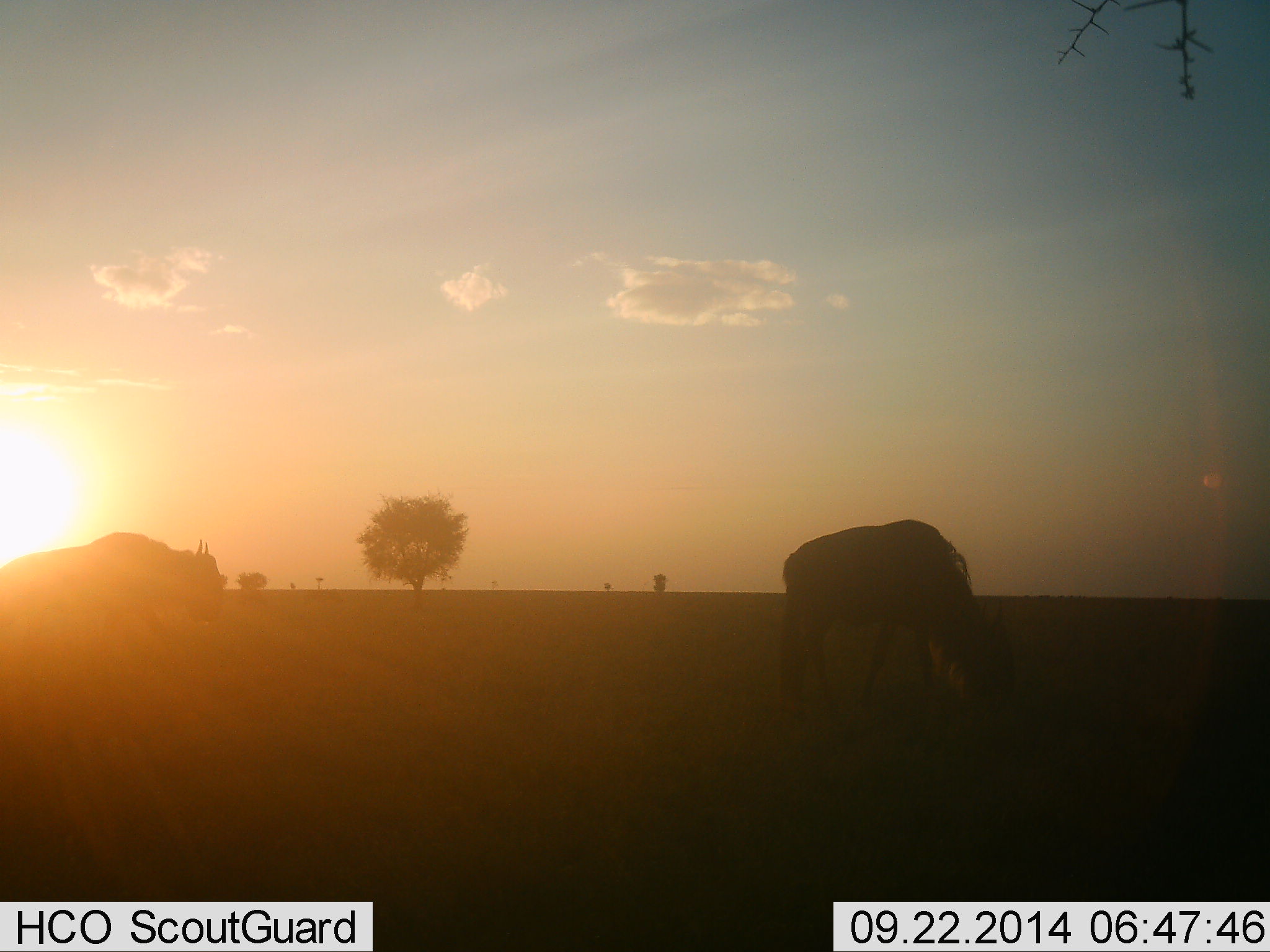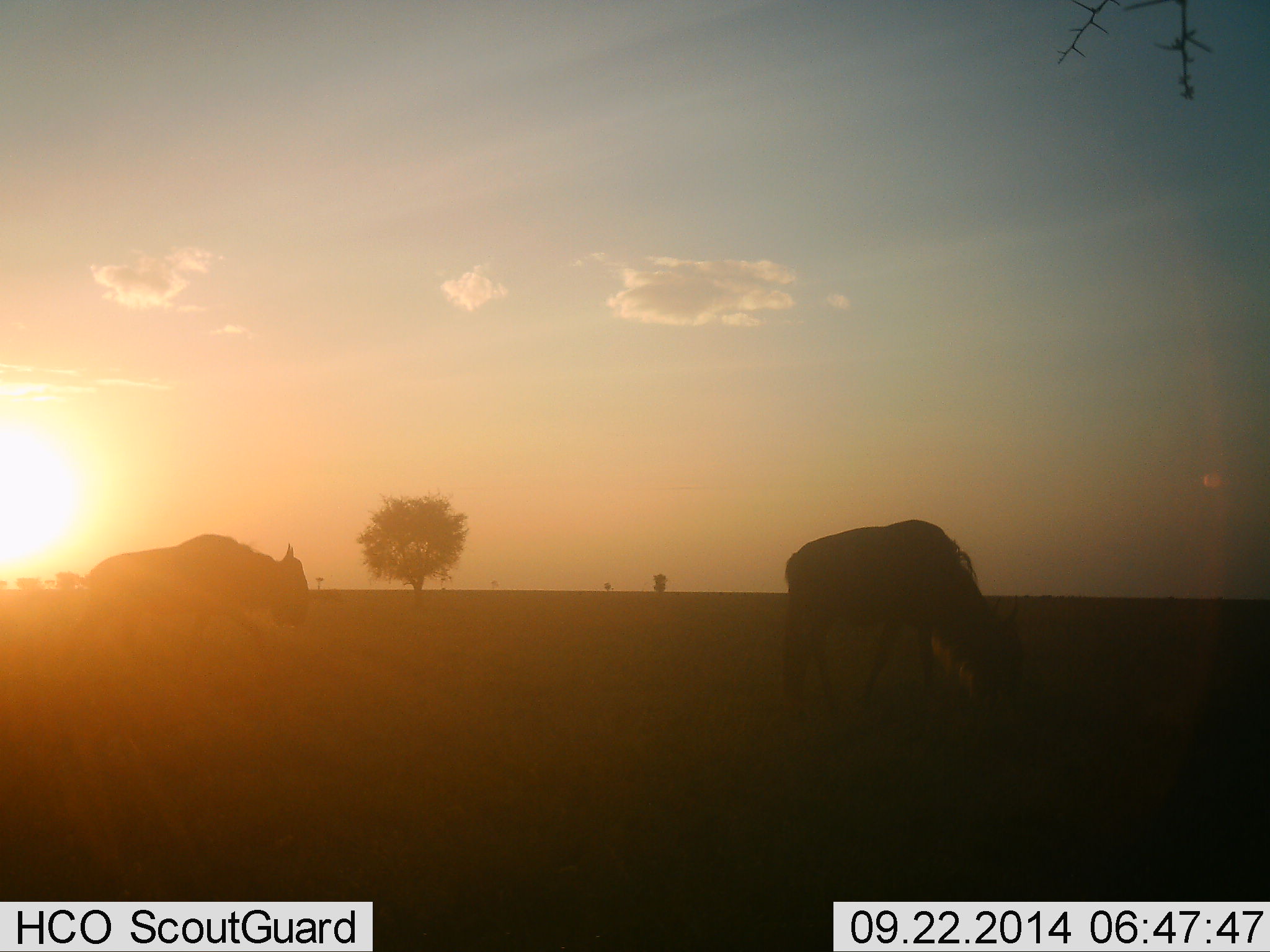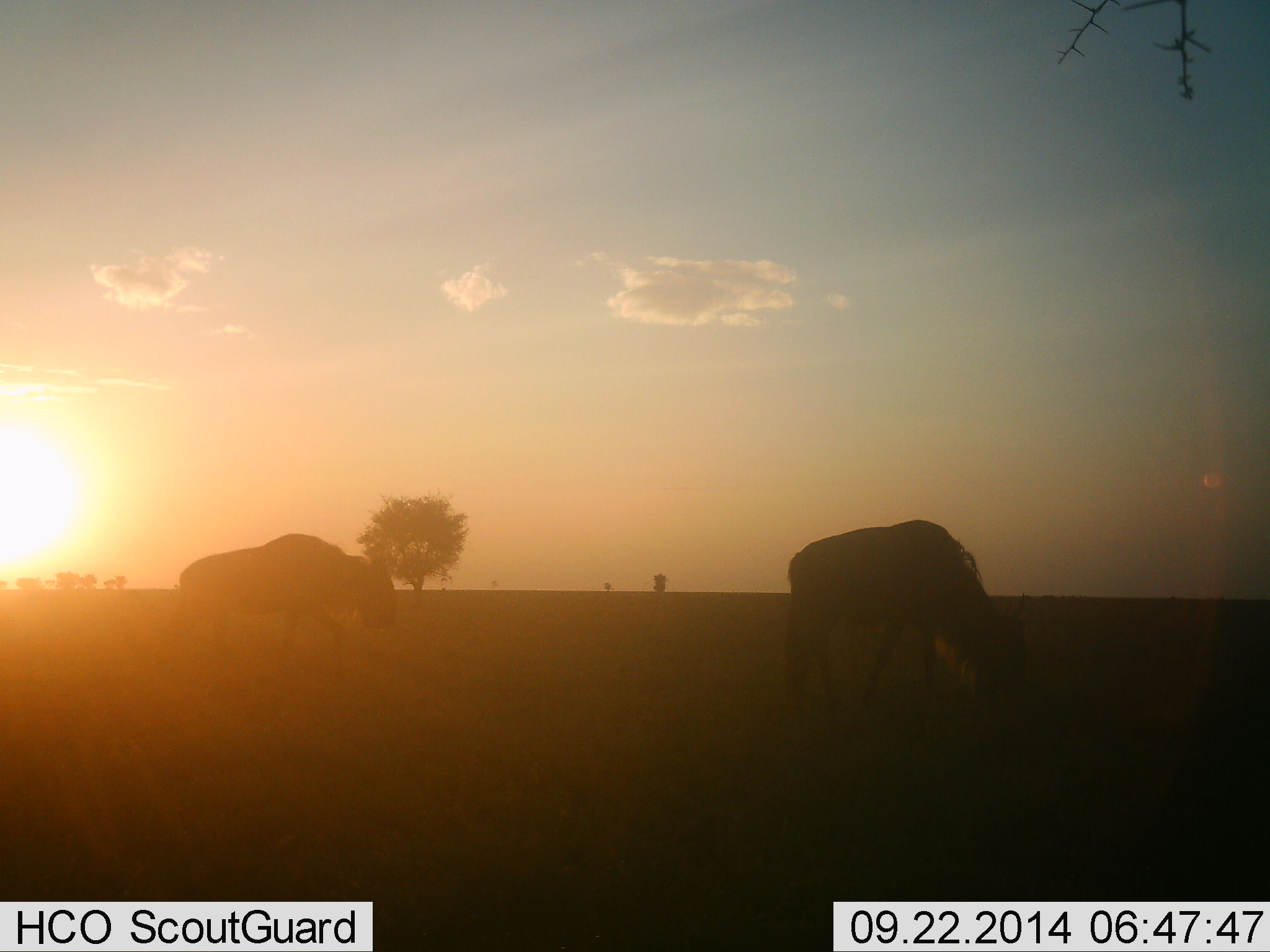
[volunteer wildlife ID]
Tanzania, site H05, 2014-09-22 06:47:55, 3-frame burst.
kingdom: Animalia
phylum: Chordata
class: Mammalia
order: Artiodactyla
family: Bovidae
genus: Connochaetes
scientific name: Connochaetes taurinus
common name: blue wildebeest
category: wildebeest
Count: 2.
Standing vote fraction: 10%.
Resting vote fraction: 0%.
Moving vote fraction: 90%.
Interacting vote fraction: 0%.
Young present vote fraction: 0%.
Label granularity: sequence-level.